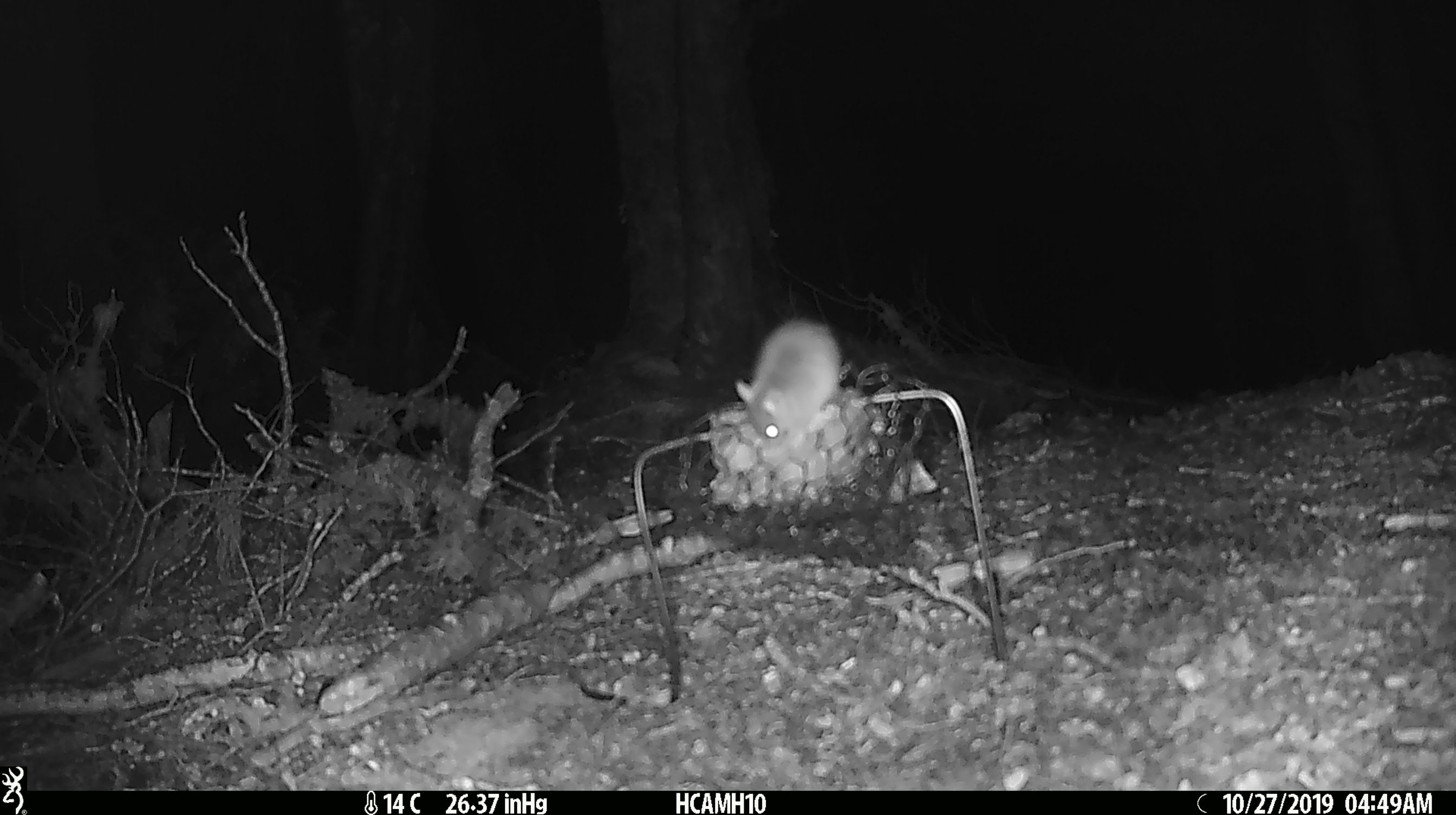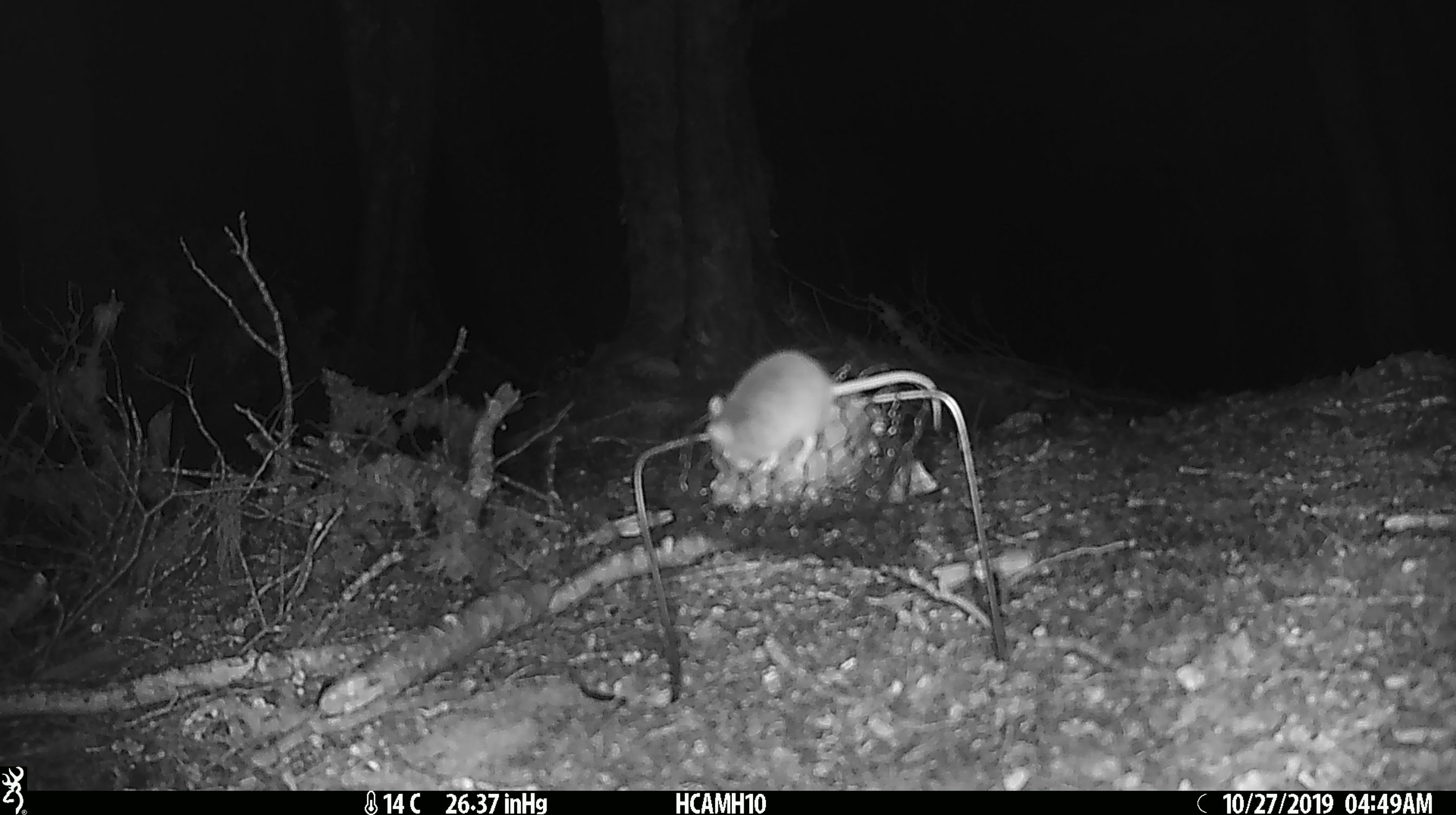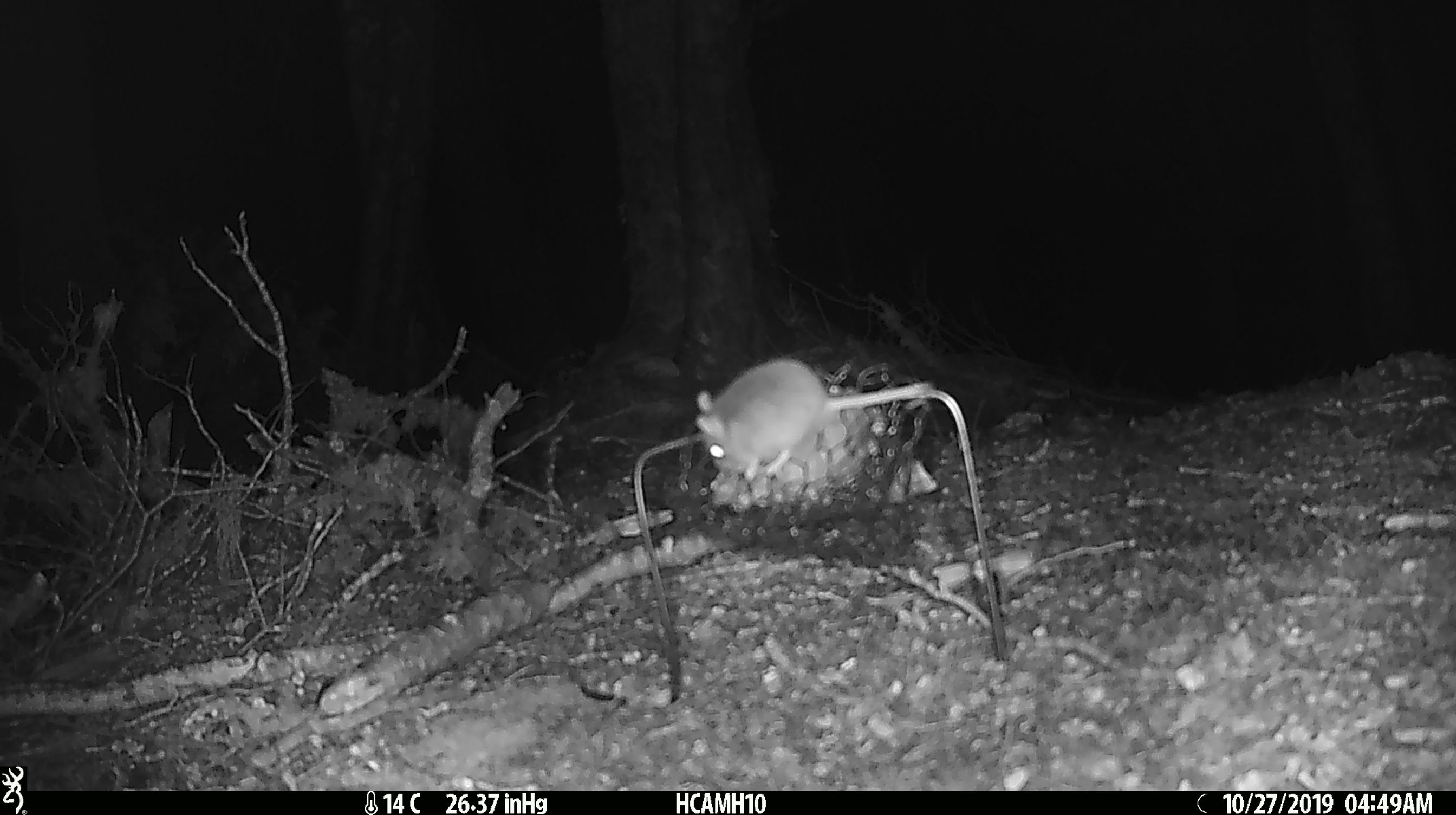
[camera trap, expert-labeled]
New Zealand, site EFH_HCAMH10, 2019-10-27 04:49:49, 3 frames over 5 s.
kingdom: Animalia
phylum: Chordata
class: Mammalia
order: Rodentia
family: Muridae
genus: Mus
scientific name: Mus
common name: mouse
Mouse (Mus).